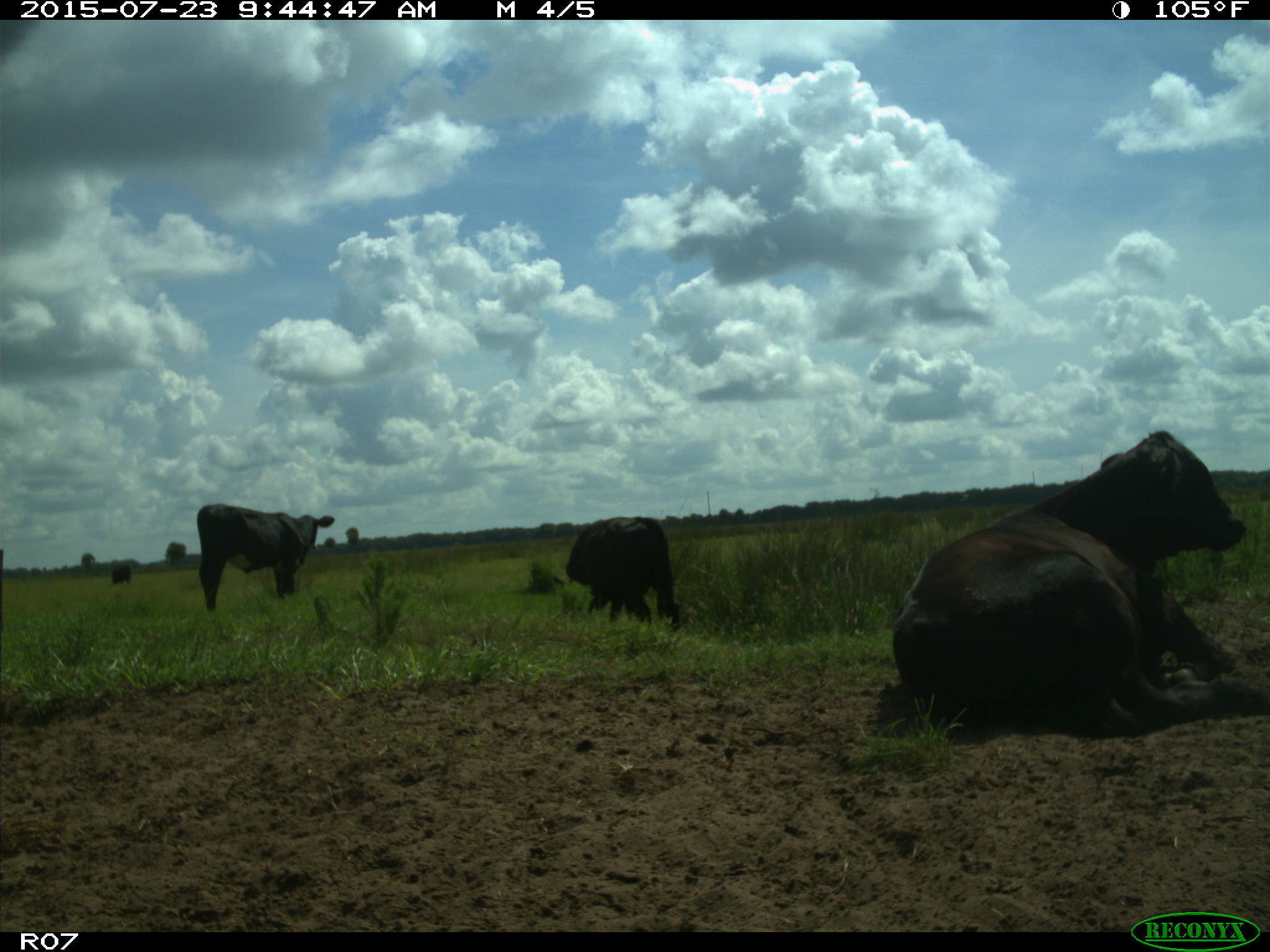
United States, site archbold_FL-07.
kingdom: Animalia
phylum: Chordata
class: Mammalia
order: Artiodactyla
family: Bovidae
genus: Bos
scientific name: Bos taurus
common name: domestic cow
Bos taurus (domestic cow).